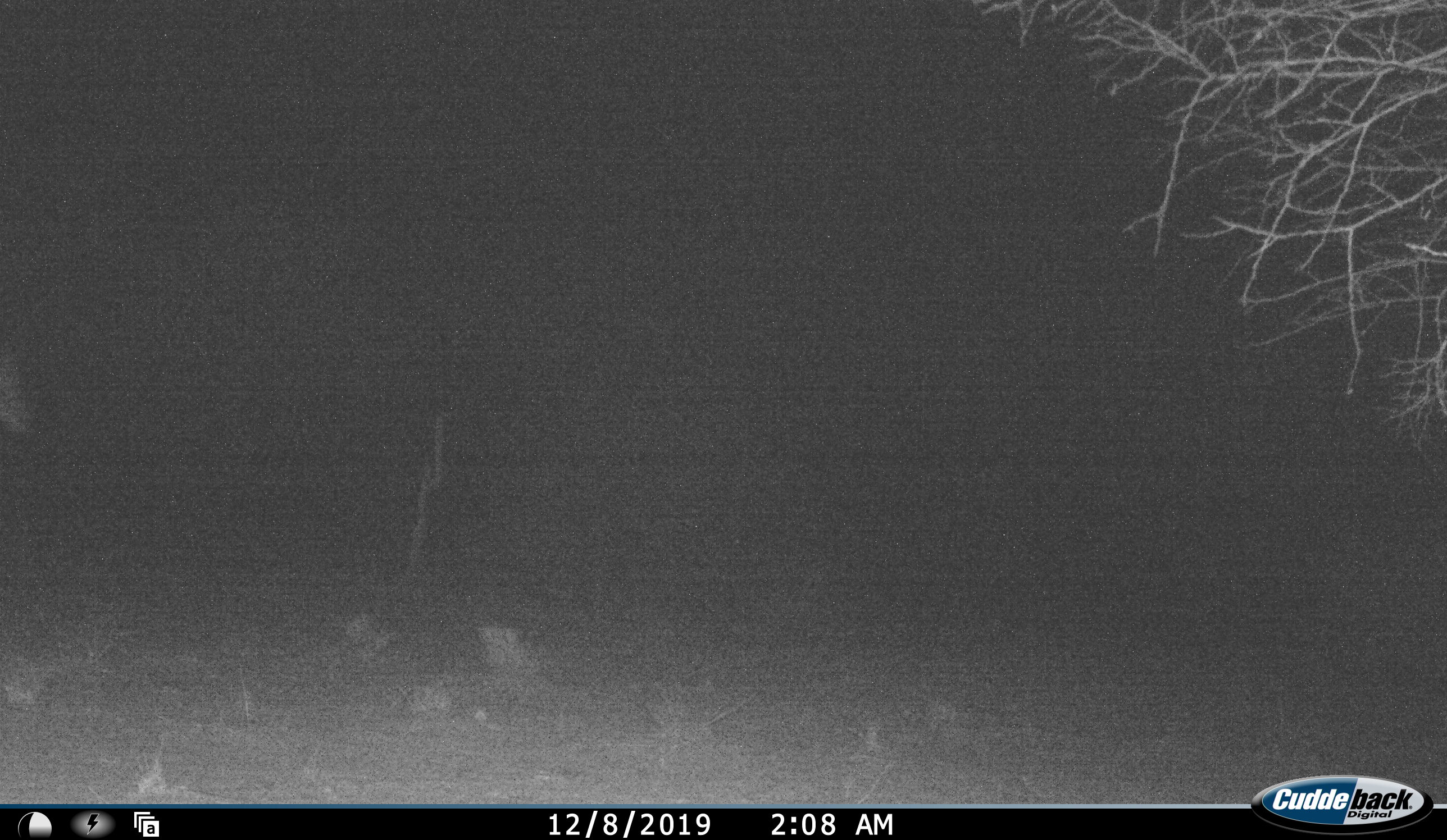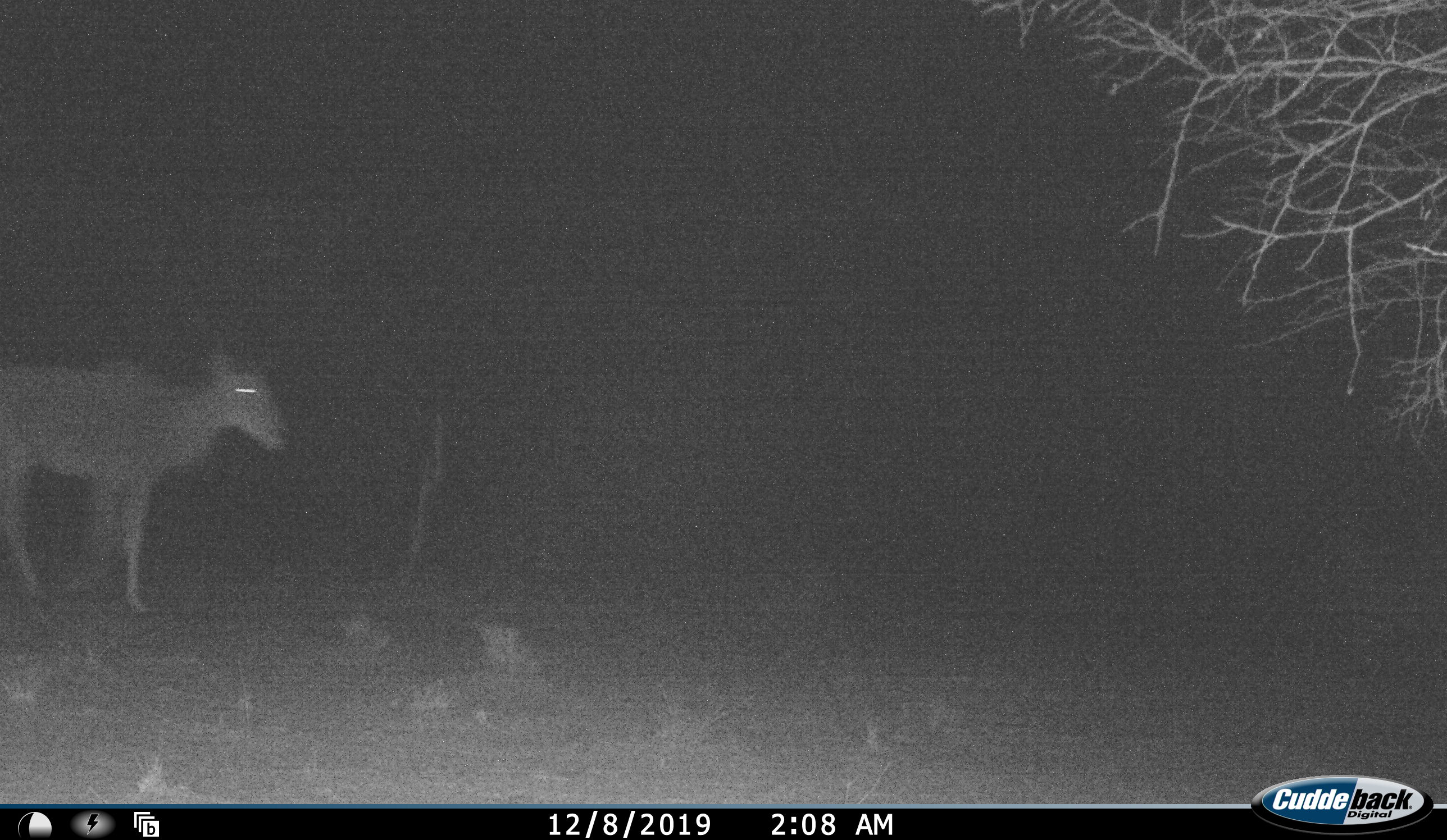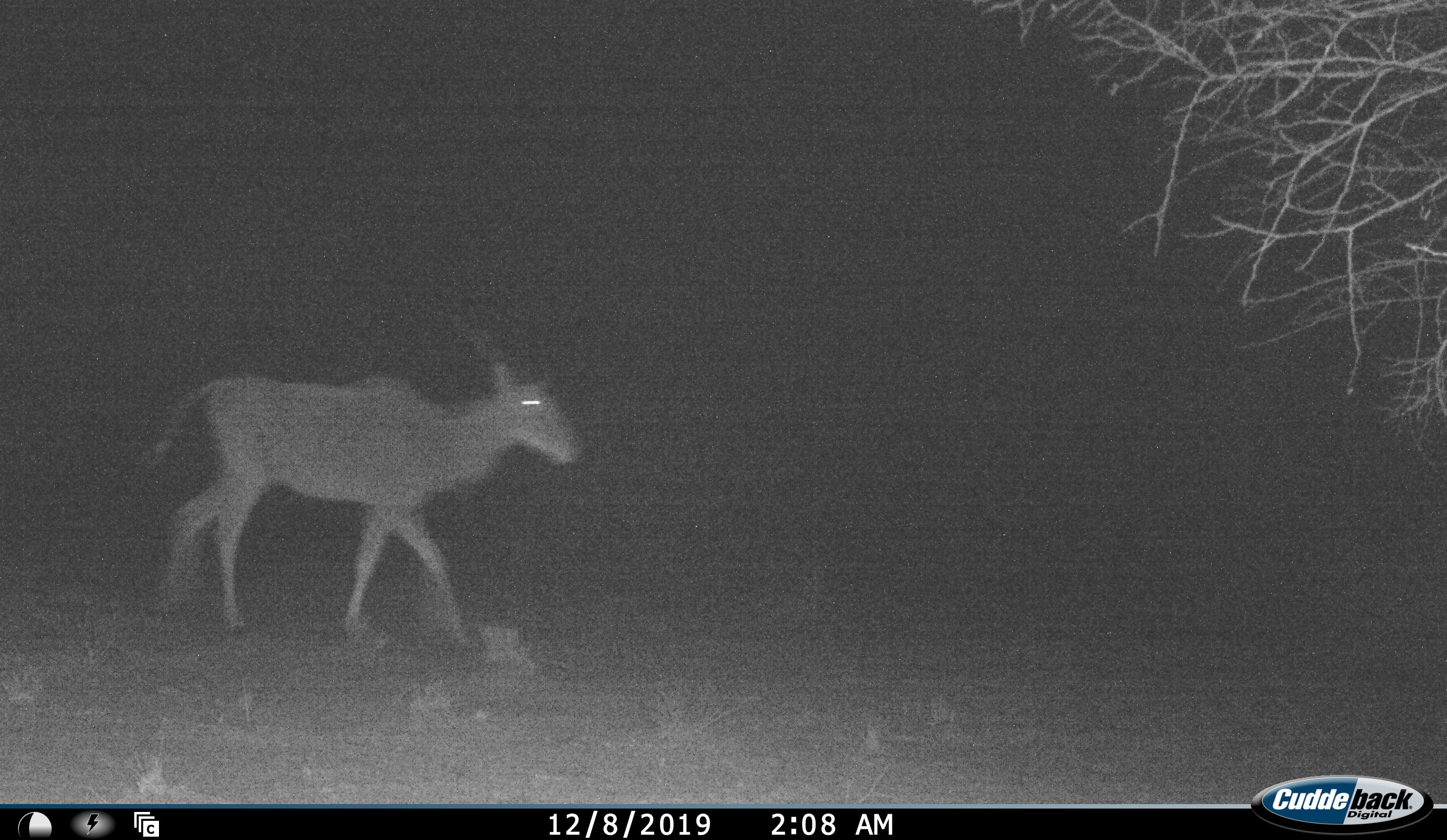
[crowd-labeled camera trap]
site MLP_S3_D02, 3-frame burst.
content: unidentified animal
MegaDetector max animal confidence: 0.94